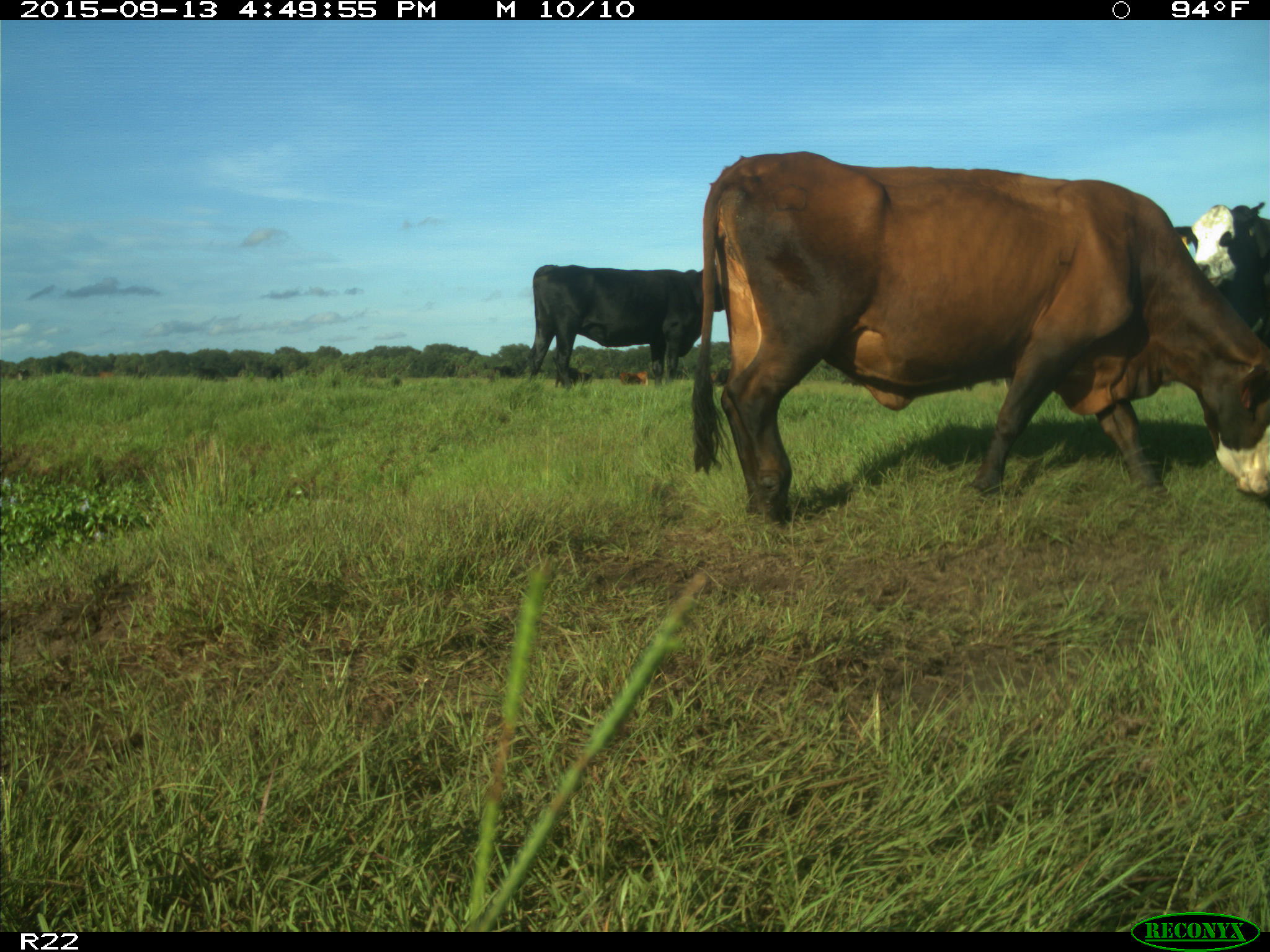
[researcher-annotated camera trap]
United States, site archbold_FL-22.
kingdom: Animalia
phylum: Chordata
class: Mammalia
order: Artiodactyla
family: Bovidae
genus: Bos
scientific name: Bos taurus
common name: domestic cow